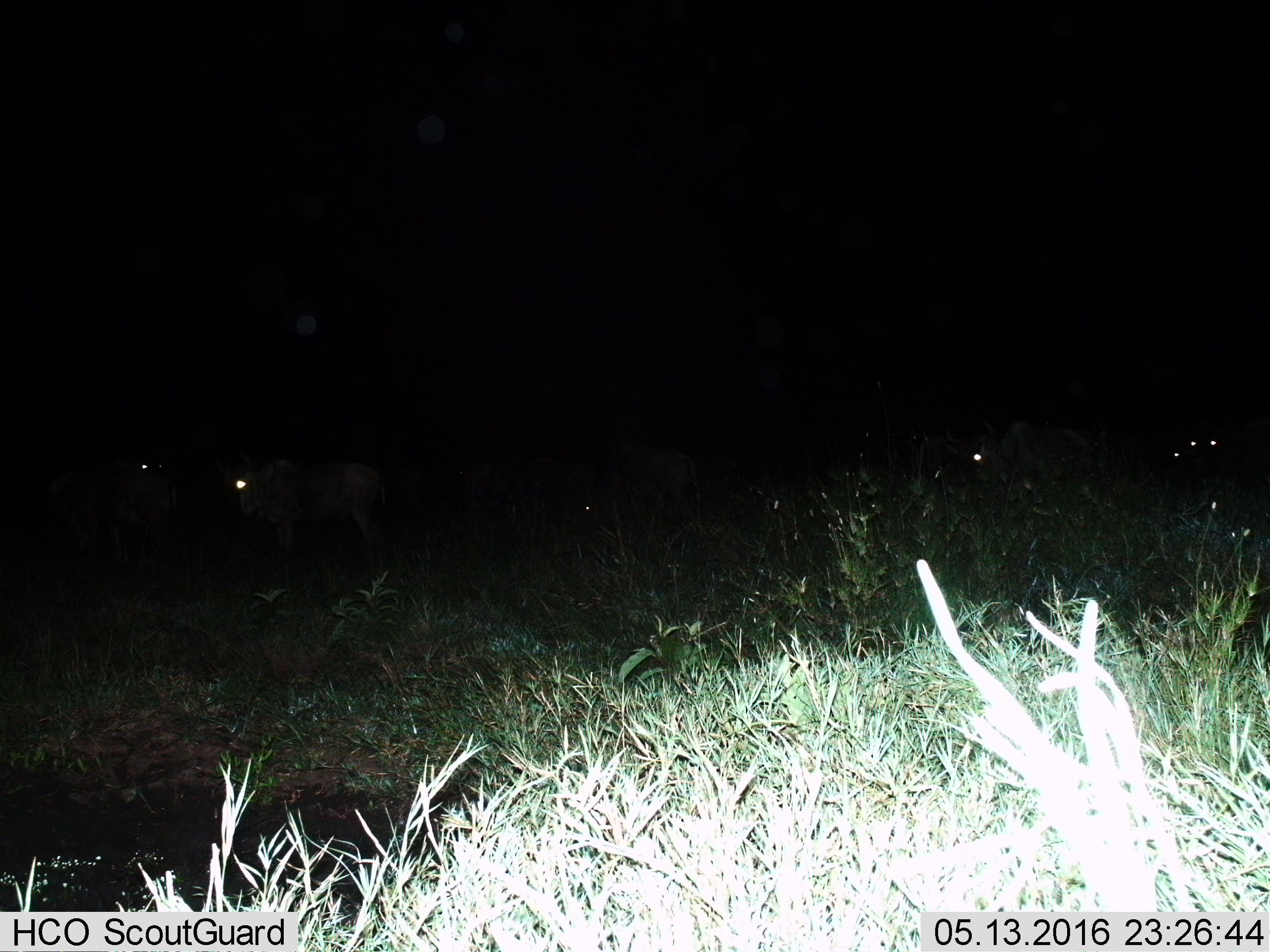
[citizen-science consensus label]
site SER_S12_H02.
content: unidentified animal